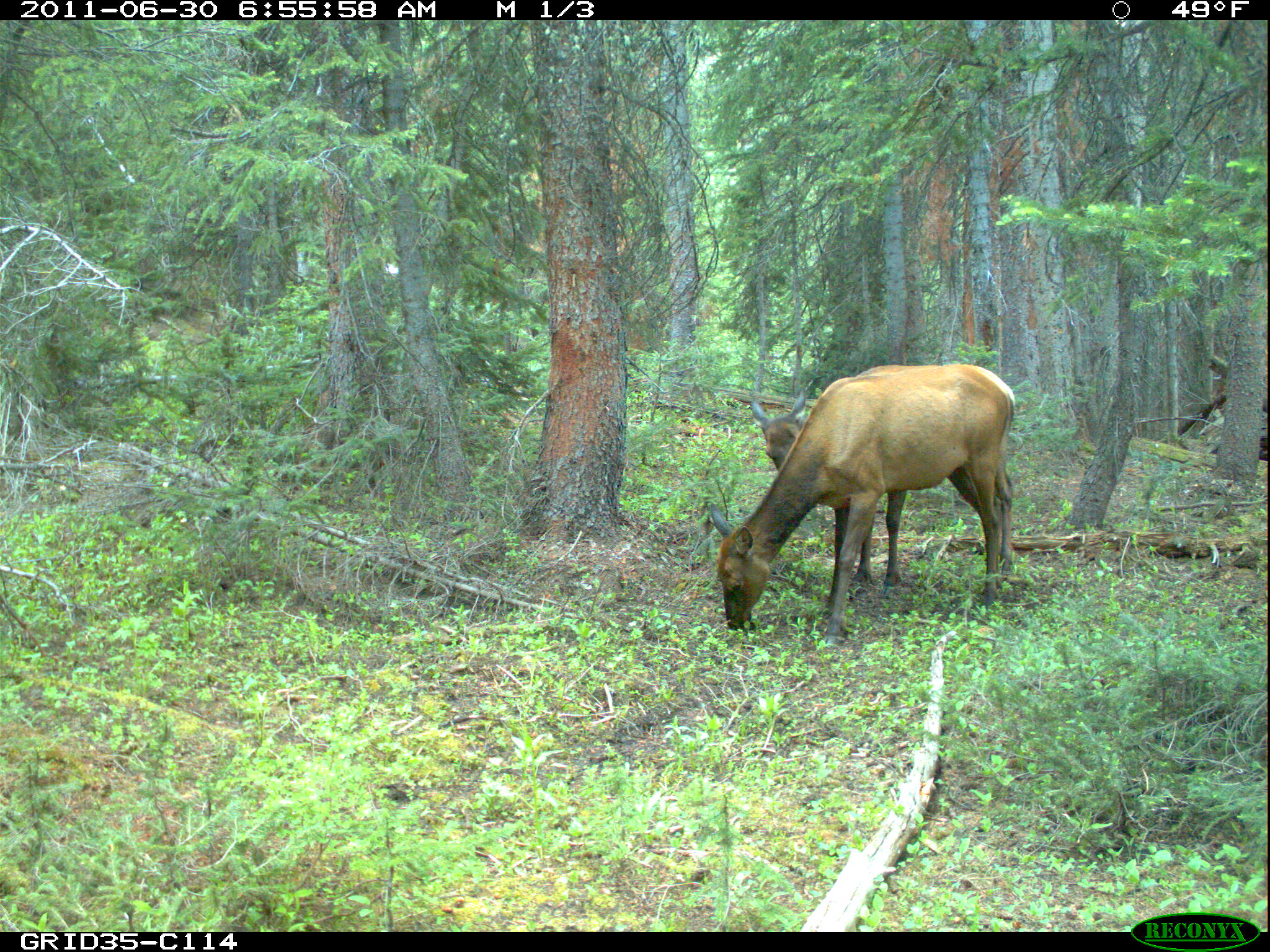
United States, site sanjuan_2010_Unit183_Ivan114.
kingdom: Animalia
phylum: Chordata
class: Mammalia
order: Artiodactyla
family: Cervidae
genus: Cervus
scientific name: Cervus elaphus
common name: red deer